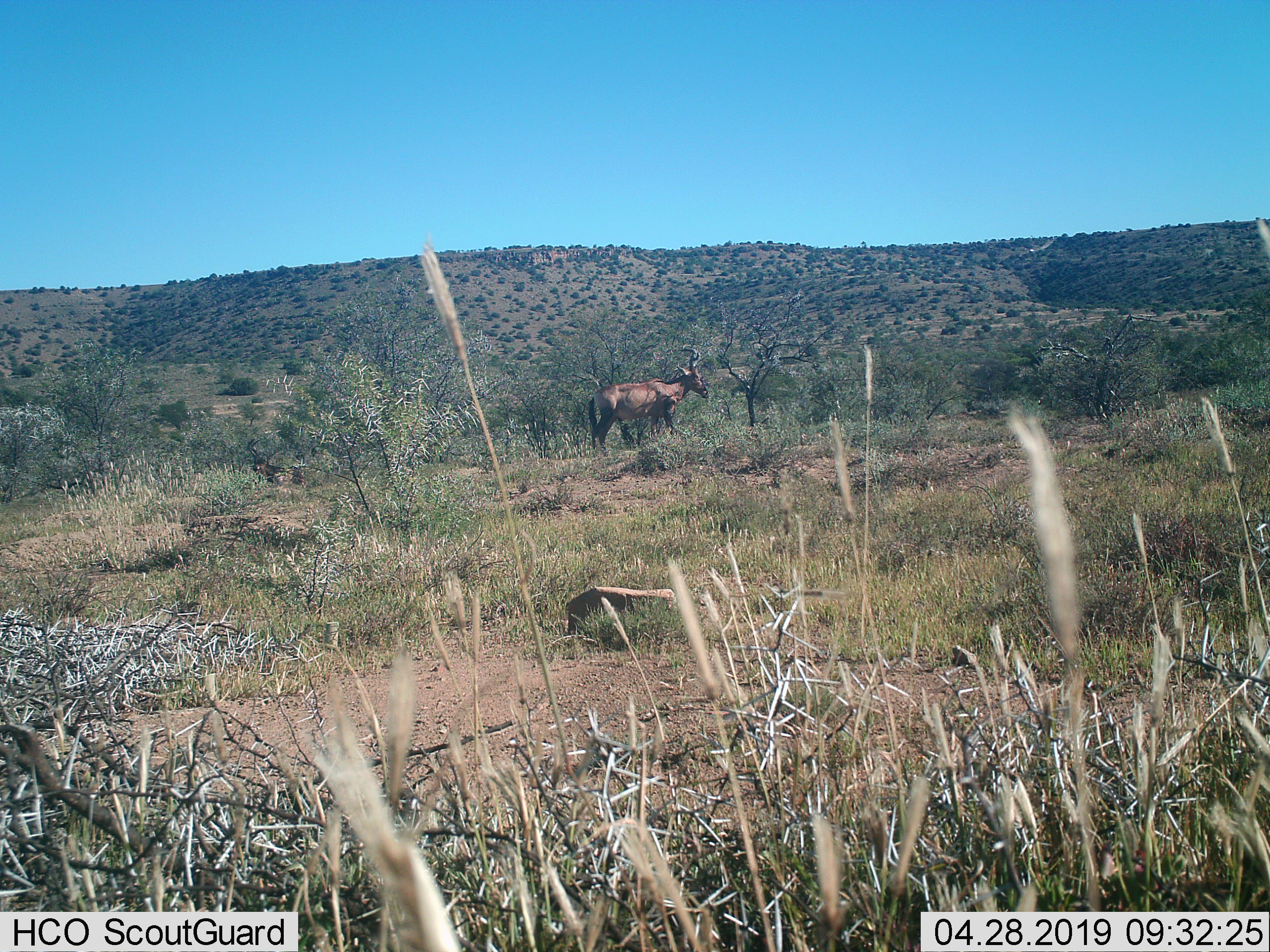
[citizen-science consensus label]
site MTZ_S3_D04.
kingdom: Animalia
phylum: Chordata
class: Mammalia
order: Artiodactyla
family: Bovidae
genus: Alcelaphus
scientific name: Alcelaphus buselaphus caama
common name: red hartebeest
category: hartebeestred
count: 1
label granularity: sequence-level